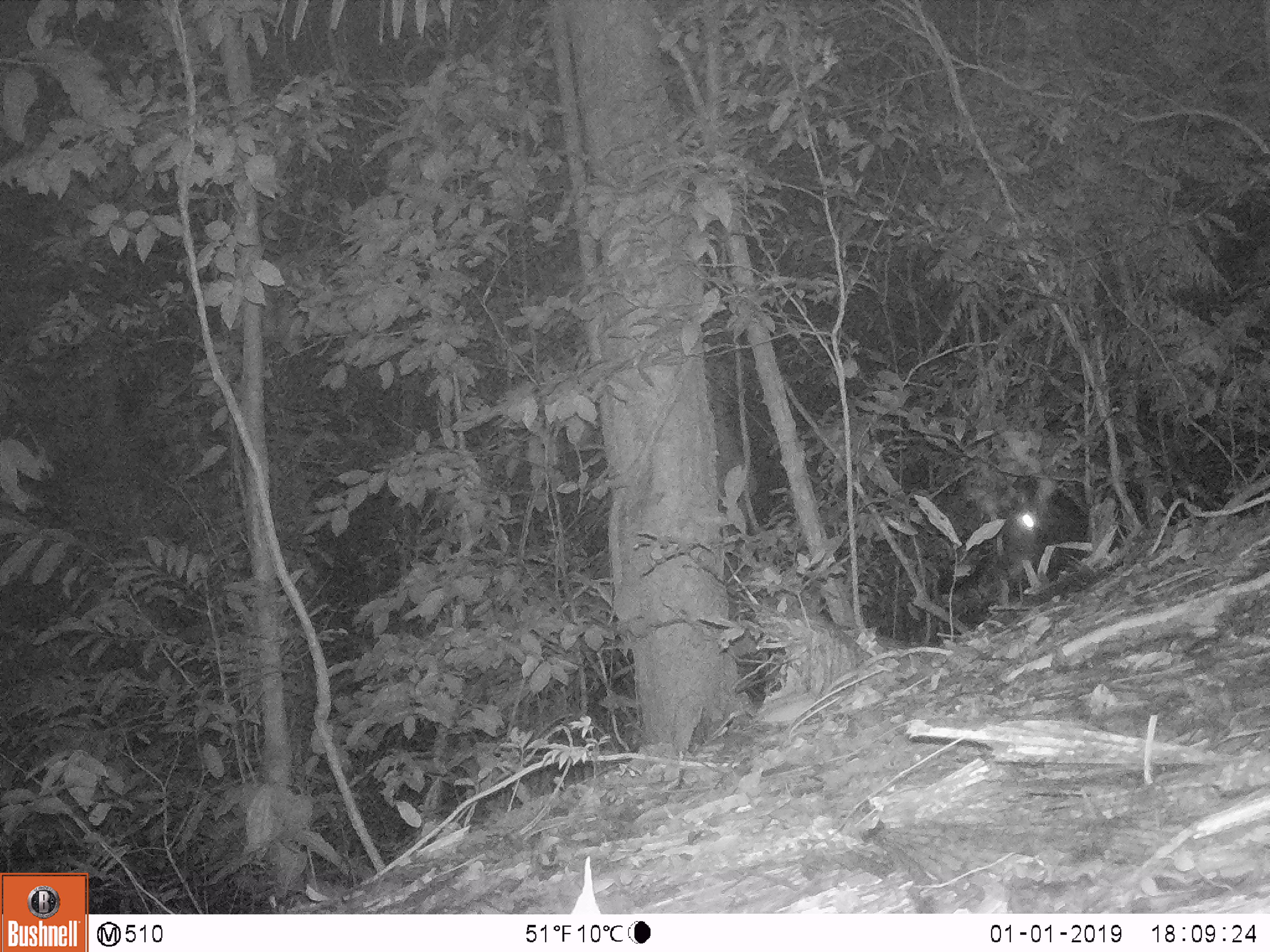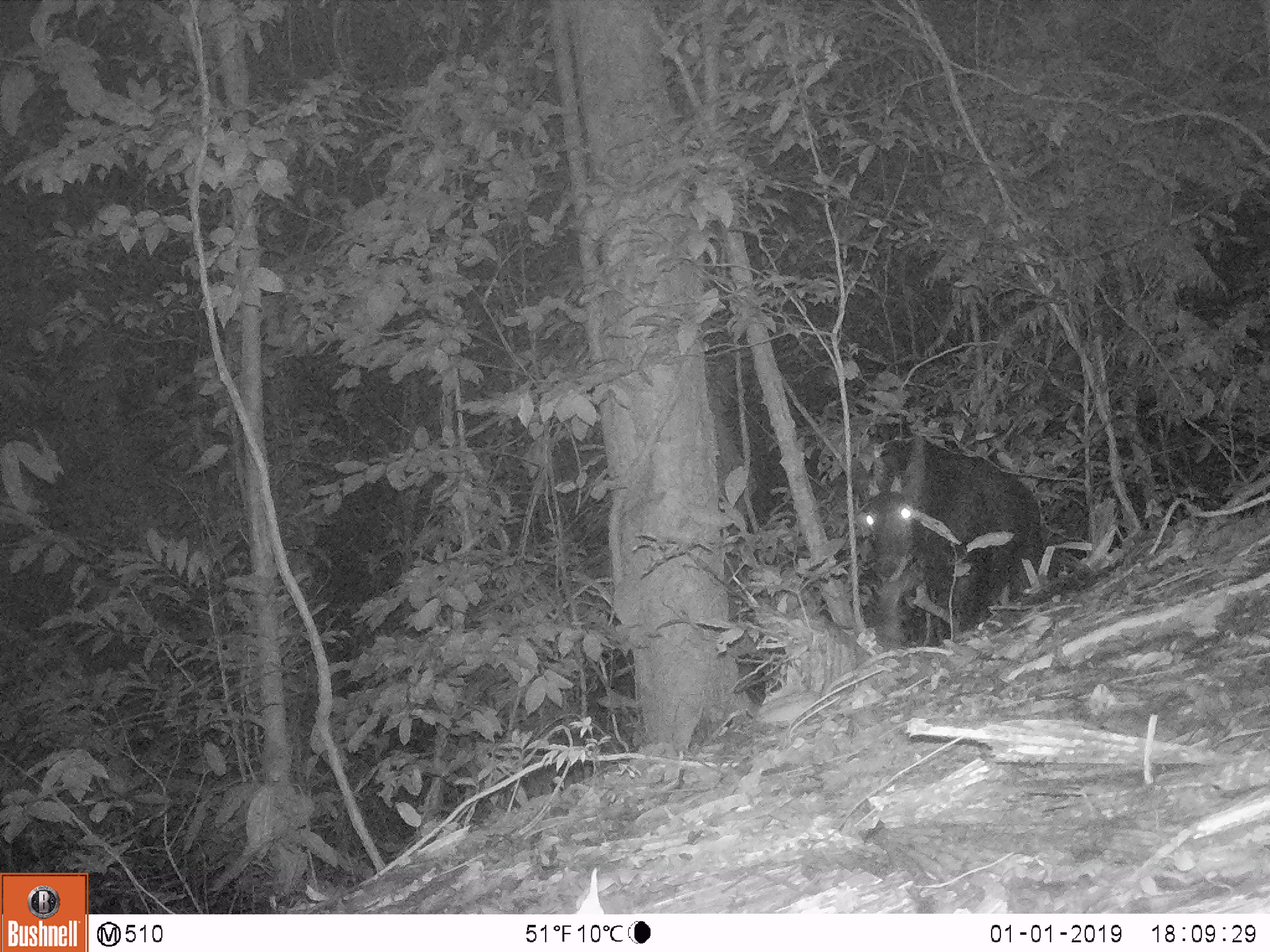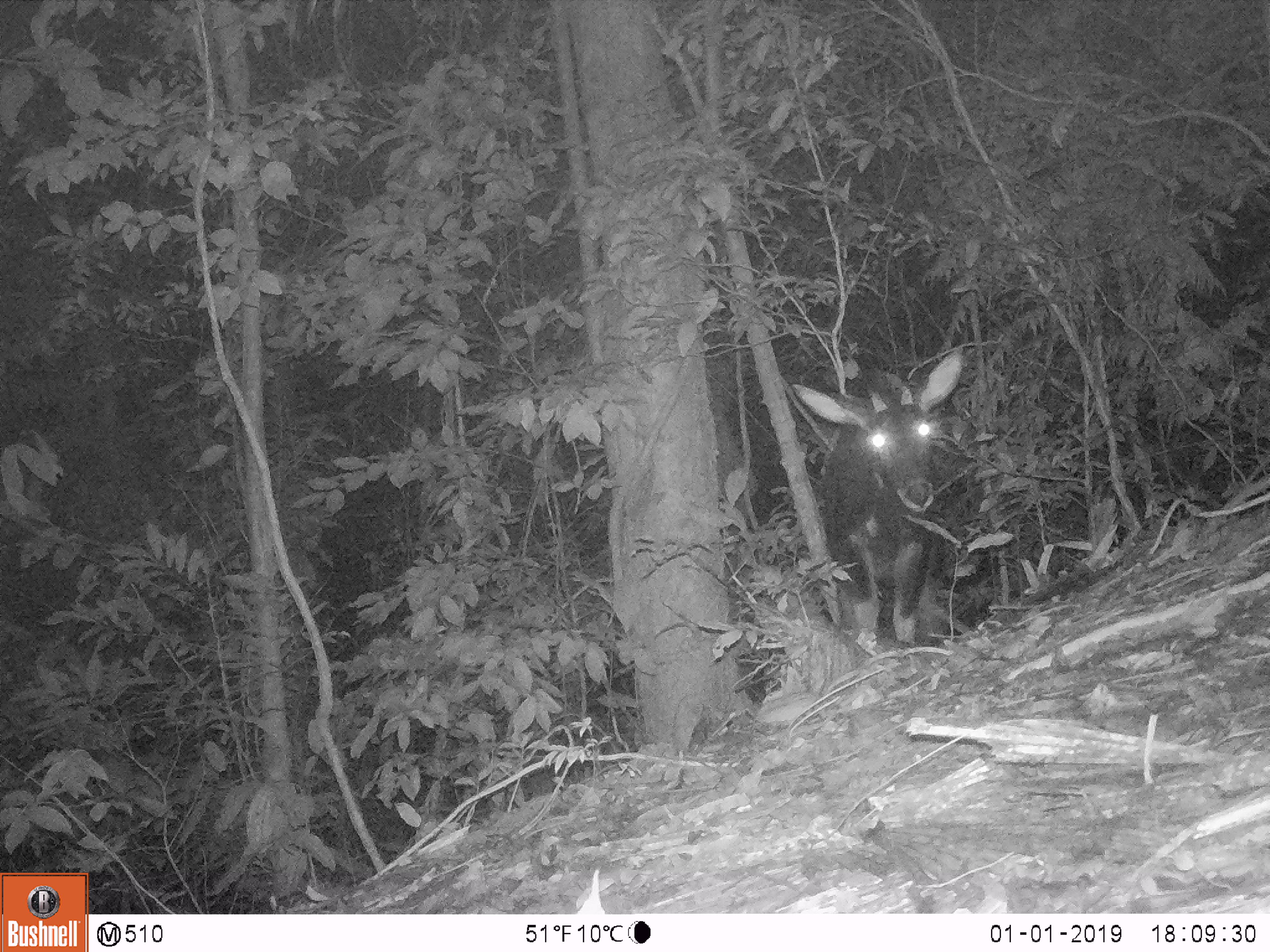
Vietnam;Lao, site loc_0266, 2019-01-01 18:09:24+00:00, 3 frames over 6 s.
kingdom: Animalia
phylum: Chordata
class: Mammalia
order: Artiodactyla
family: Bovidae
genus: Capricornis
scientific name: Capricornis sumatraensis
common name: chinese serow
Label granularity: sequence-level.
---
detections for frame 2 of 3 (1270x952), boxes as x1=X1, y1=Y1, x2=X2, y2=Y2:
chinese serow: x1=853, y1=423, x2=1043, y2=650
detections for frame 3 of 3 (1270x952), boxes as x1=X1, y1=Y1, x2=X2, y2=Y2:
chinese serow: x1=789, y1=346, x2=964, y2=649